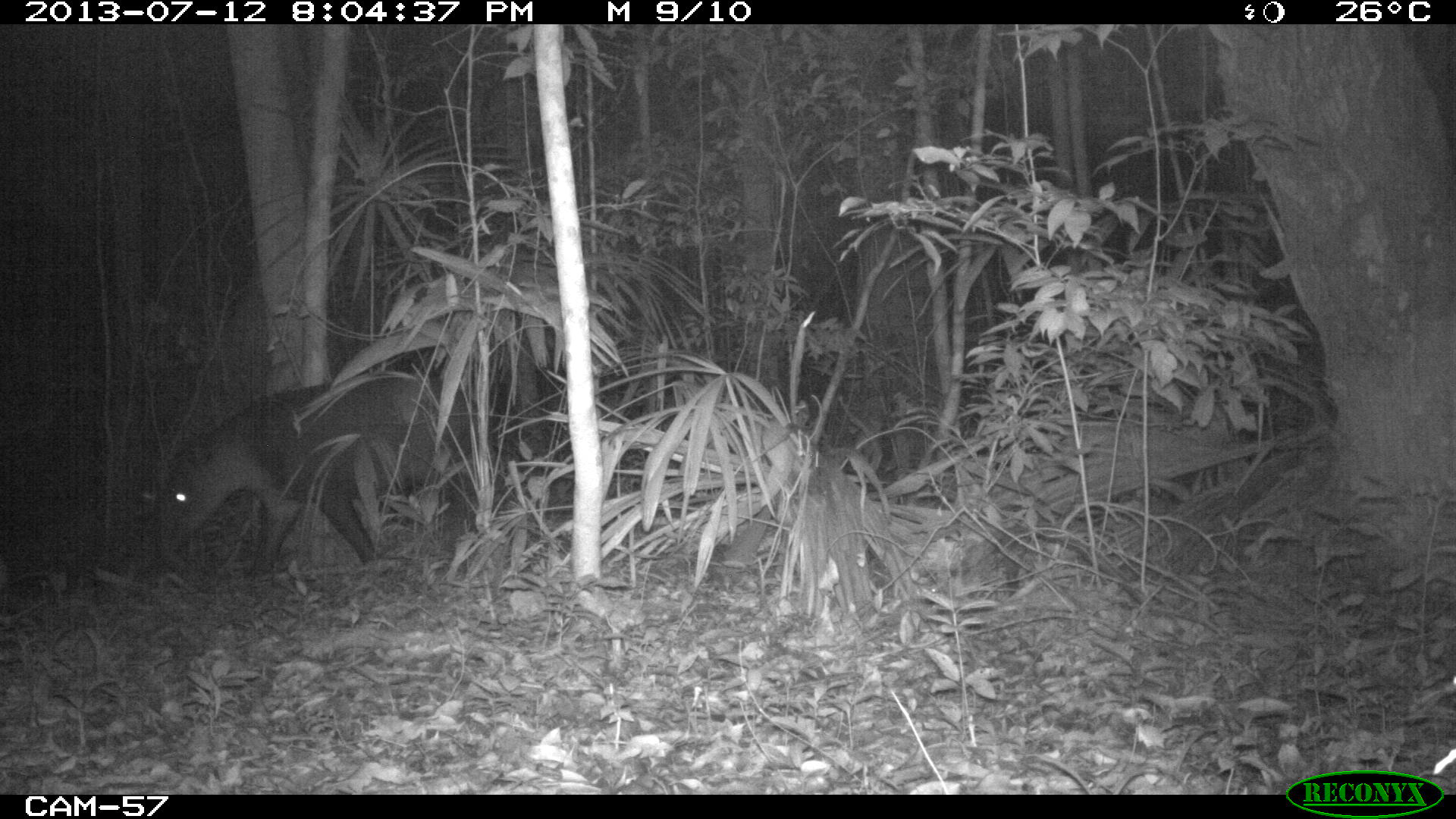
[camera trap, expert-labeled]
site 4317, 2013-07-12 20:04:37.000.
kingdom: Animalia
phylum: Chordata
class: Mammalia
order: Perissodactyla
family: Tapiridae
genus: Tapirus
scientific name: Tapirus bairdii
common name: baird's tapir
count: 2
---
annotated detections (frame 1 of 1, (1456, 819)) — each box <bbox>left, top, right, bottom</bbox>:
tapirus bairdii: <bbox>163, 373, 477, 577</bbox>